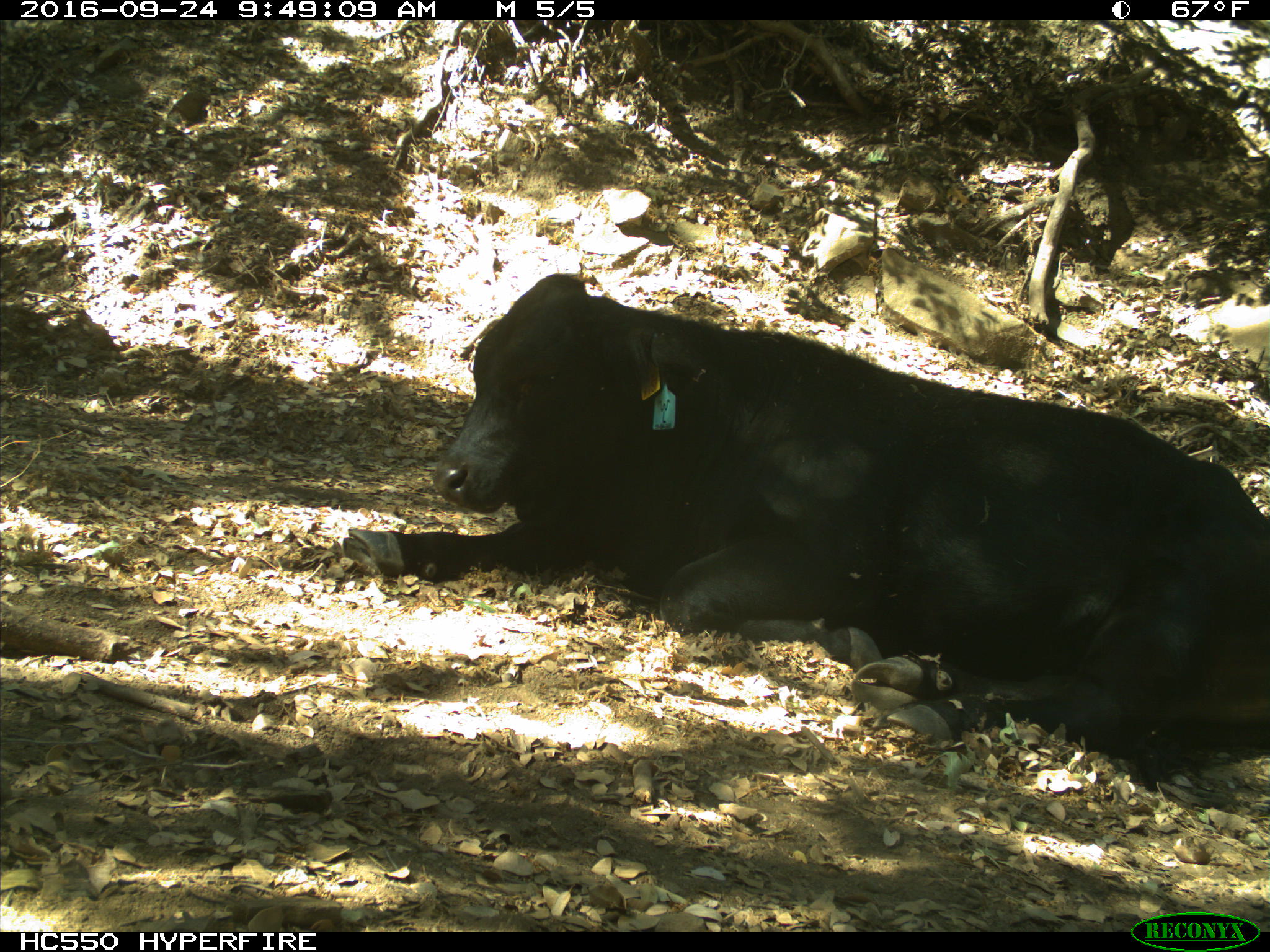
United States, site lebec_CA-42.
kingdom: Animalia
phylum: Chordata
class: Mammalia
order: Artiodactyla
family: Bovidae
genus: Bos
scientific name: Bos taurus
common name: domestic cow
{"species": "Bos taurus (domestic cow)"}